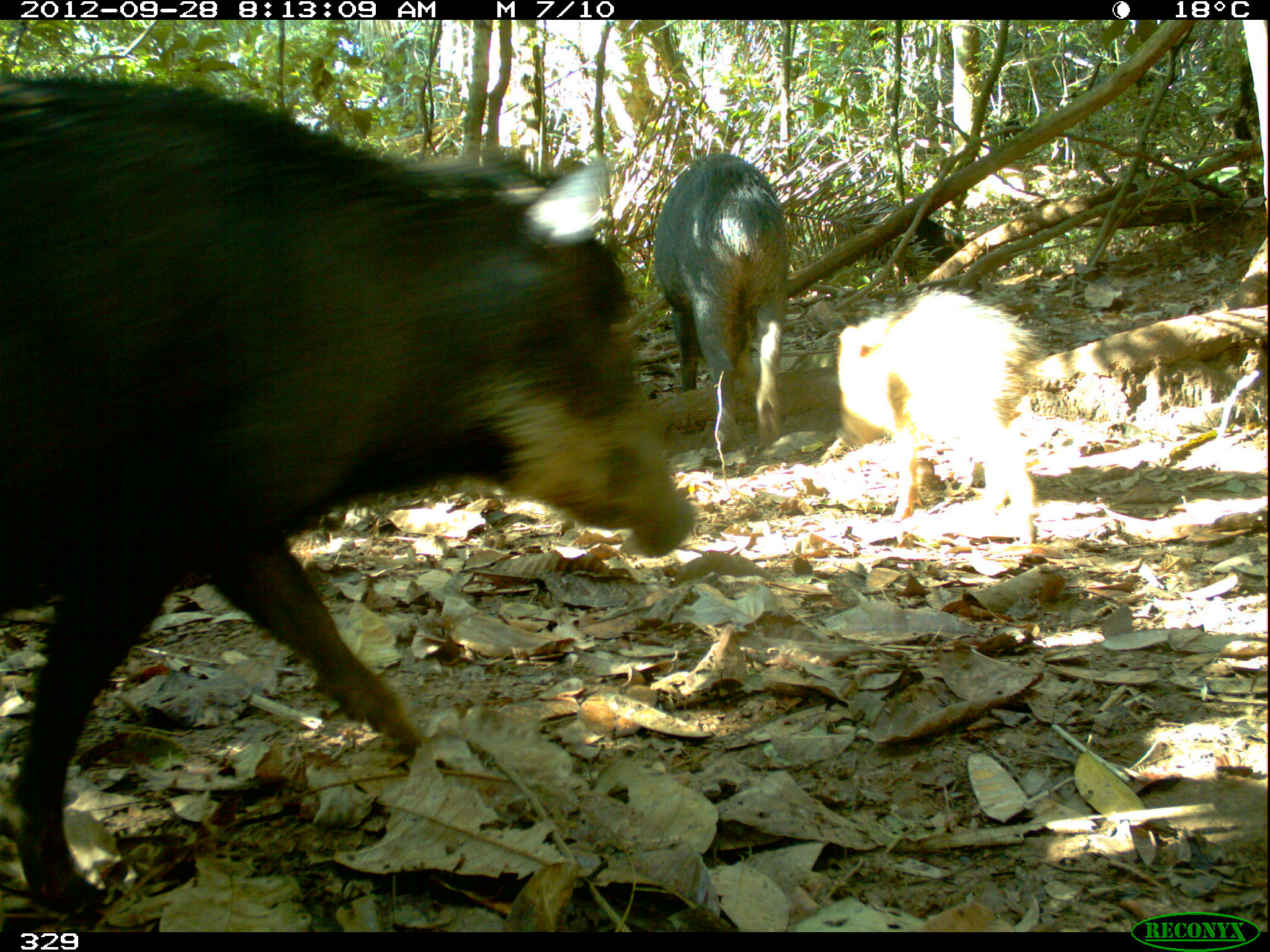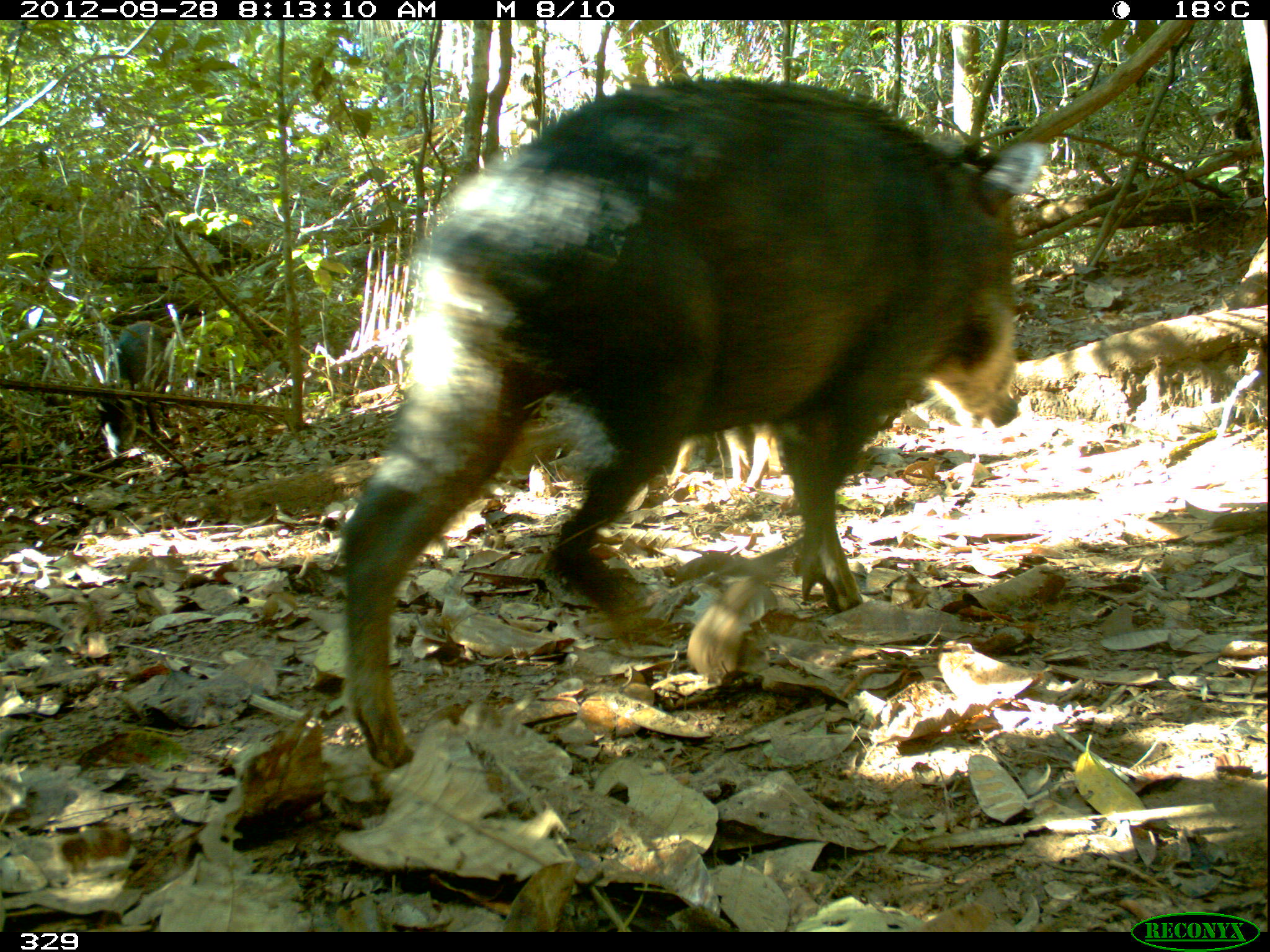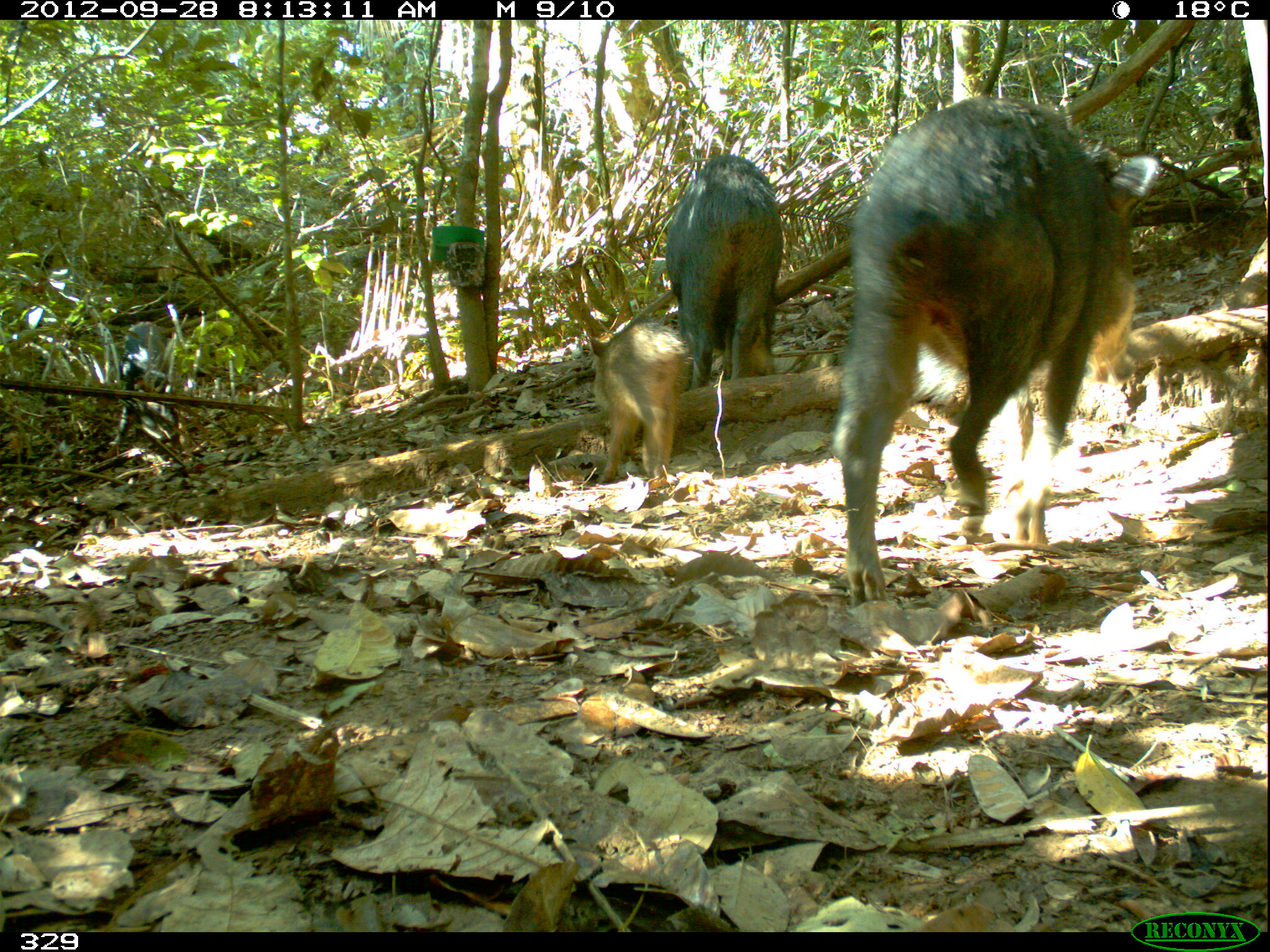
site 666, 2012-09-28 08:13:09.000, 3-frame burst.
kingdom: Animalia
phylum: Chordata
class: Mammalia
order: Artiodactyla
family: Tayassuidae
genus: Tayassu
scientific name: Tayassu pecari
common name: white-lipped peccary